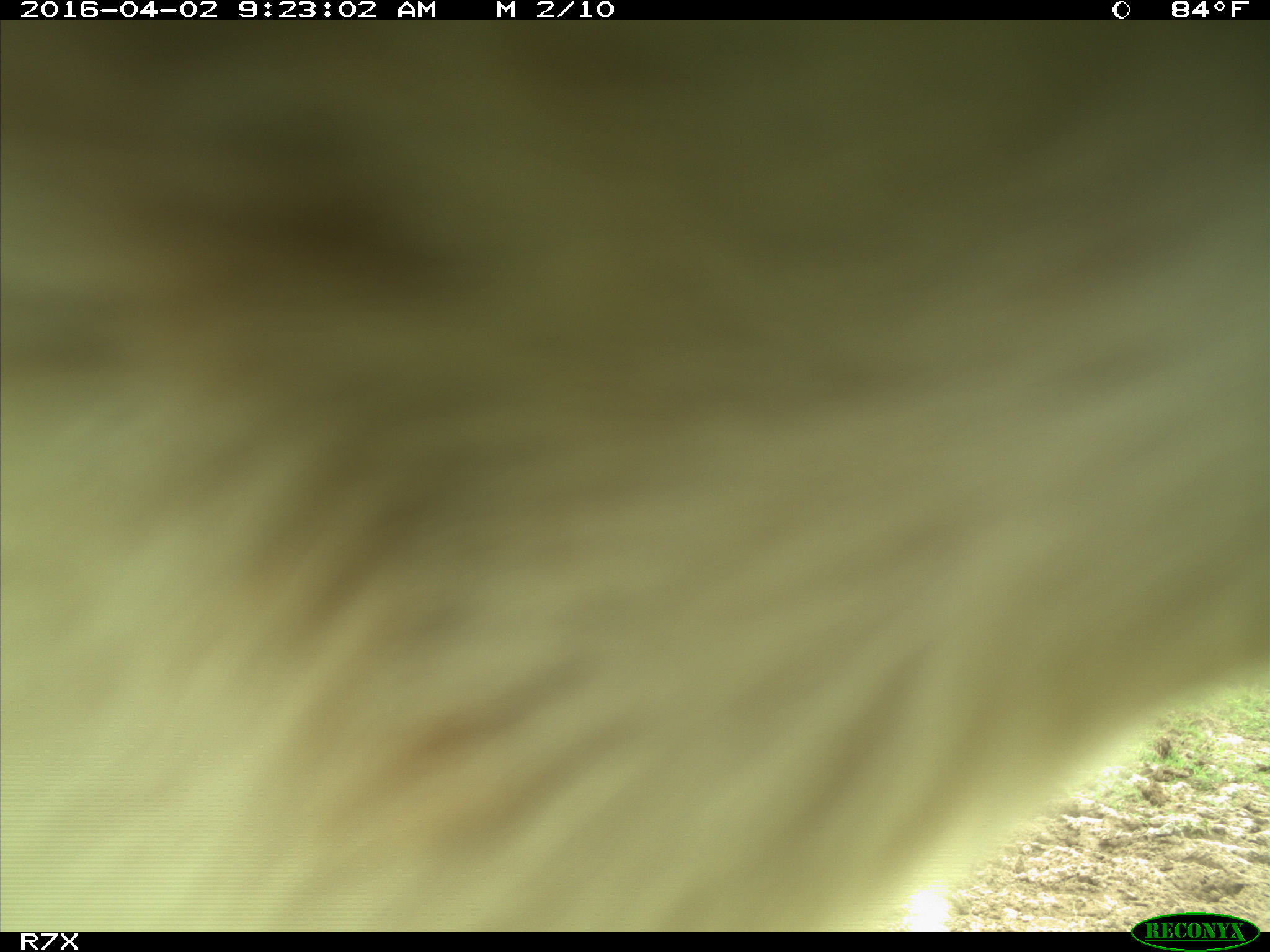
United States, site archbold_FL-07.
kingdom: Animalia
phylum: Chordata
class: Mammalia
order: Artiodactyla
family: Bovidae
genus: Bos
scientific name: Bos taurus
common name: domestic cow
Bos taurus (domestic cow).